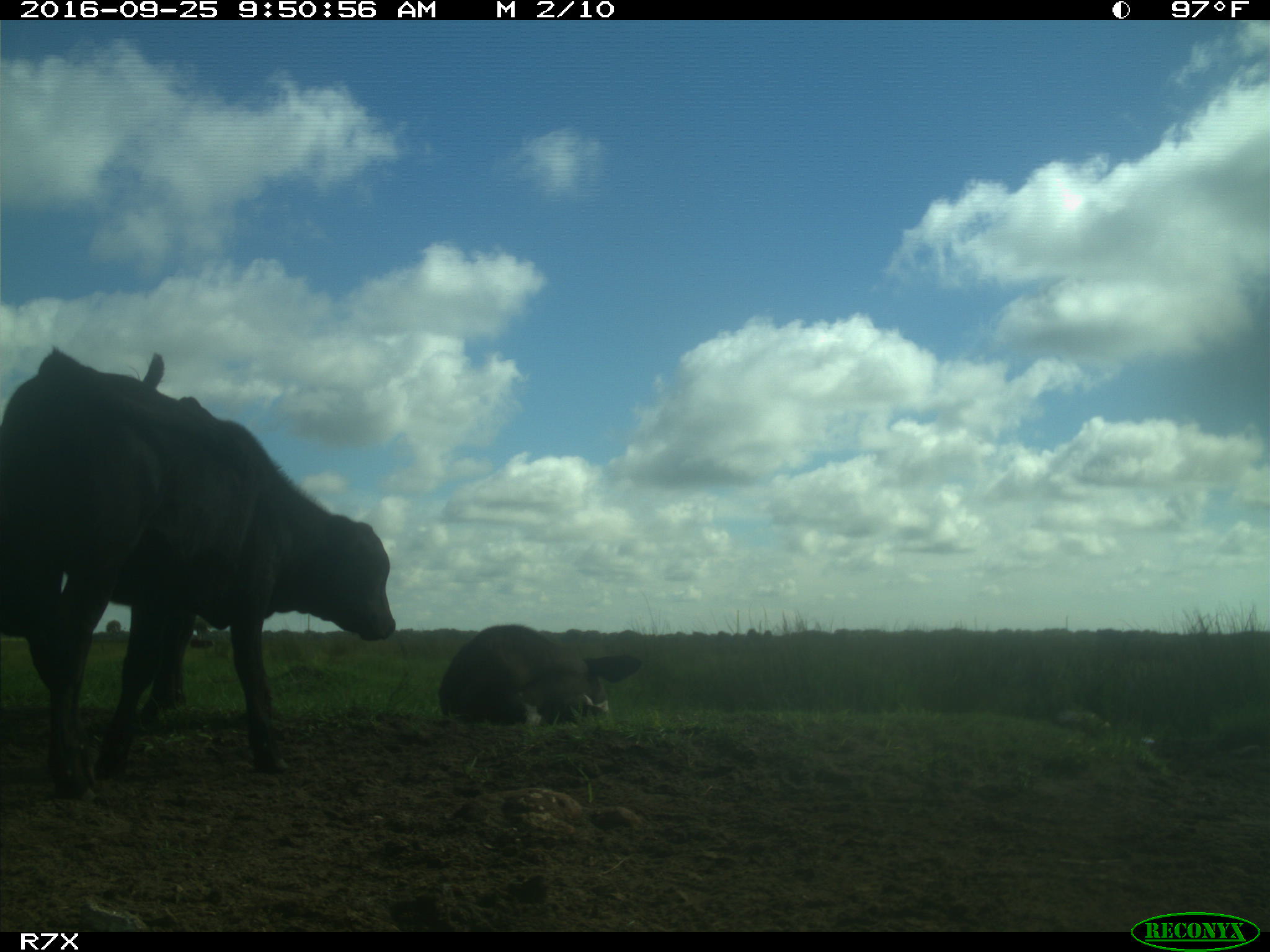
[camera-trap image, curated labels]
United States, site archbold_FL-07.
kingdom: Animalia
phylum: Chordata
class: Mammalia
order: Artiodactyla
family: Bovidae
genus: Bos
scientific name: Bos taurus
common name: domestic cow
Bos taurus (domestic cow).